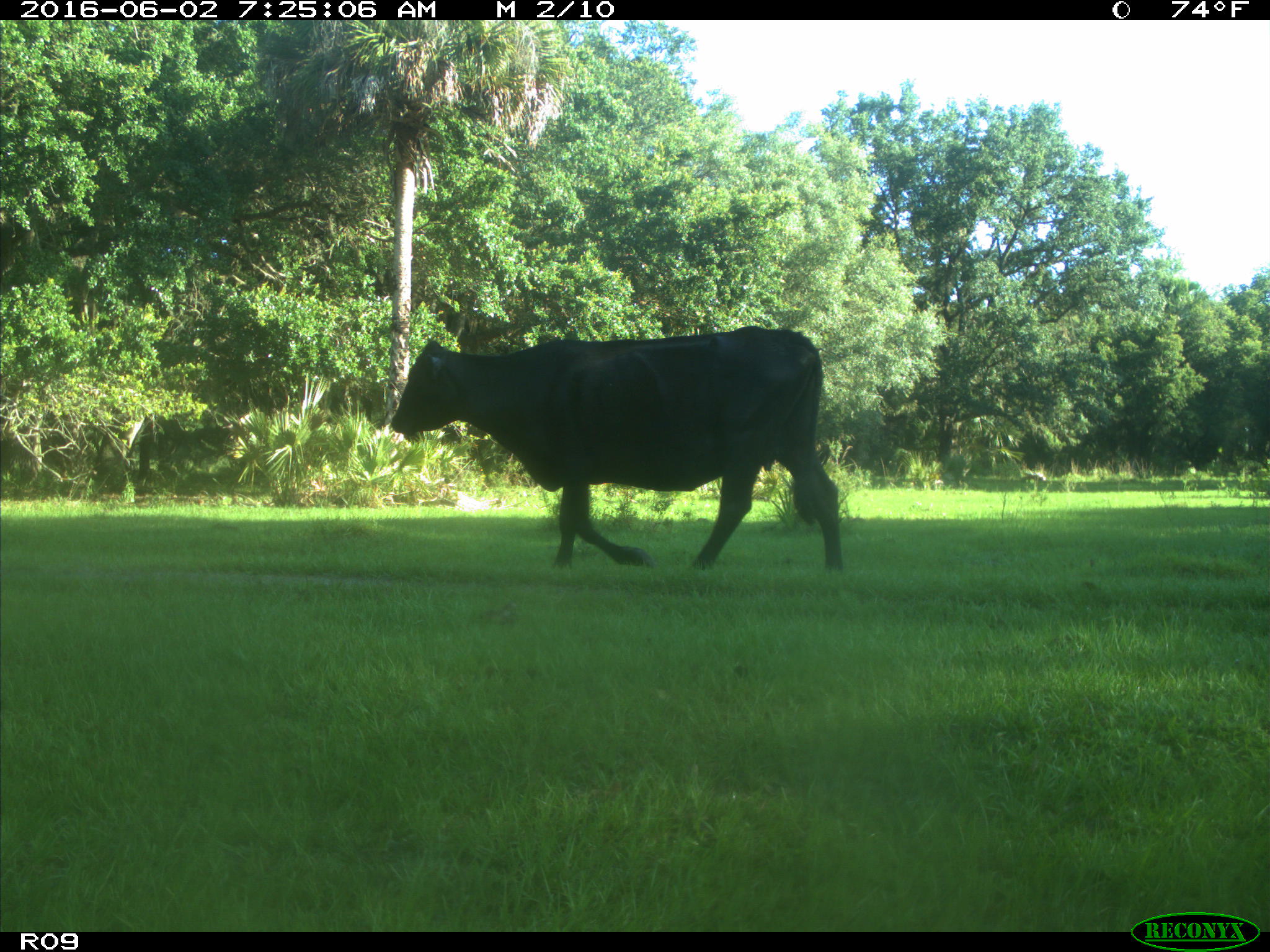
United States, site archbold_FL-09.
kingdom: Animalia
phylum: Chordata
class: Mammalia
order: Artiodactyla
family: Bovidae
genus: Bos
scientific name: Bos taurus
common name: domestic cow